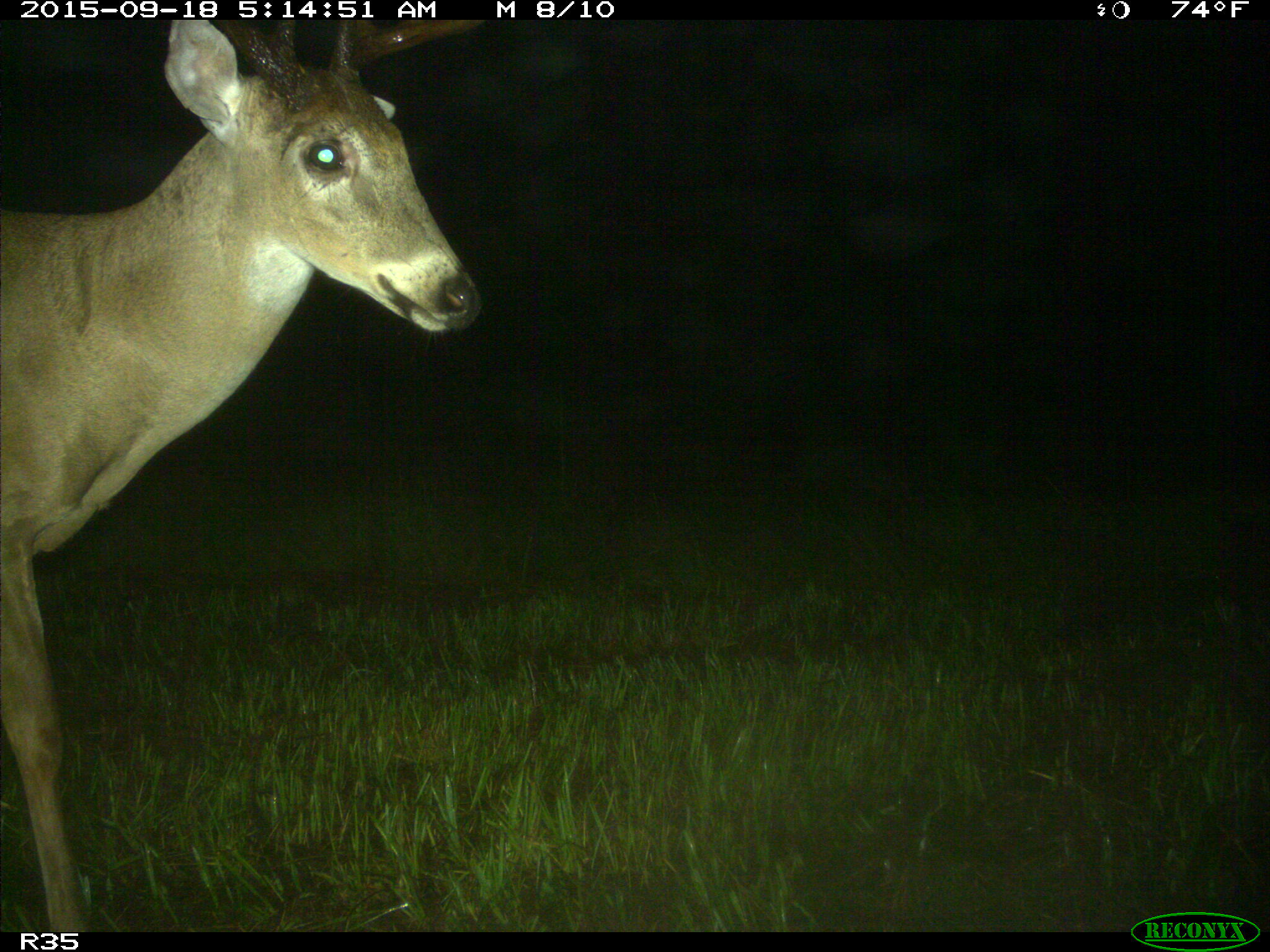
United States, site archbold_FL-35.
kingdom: Animalia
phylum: Chordata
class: Mammalia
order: Artiodactyla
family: Cervidae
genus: Odocoileus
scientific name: Odocoileus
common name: deer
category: unidentified deer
Unidentified deer (deer) (Odocoileus).